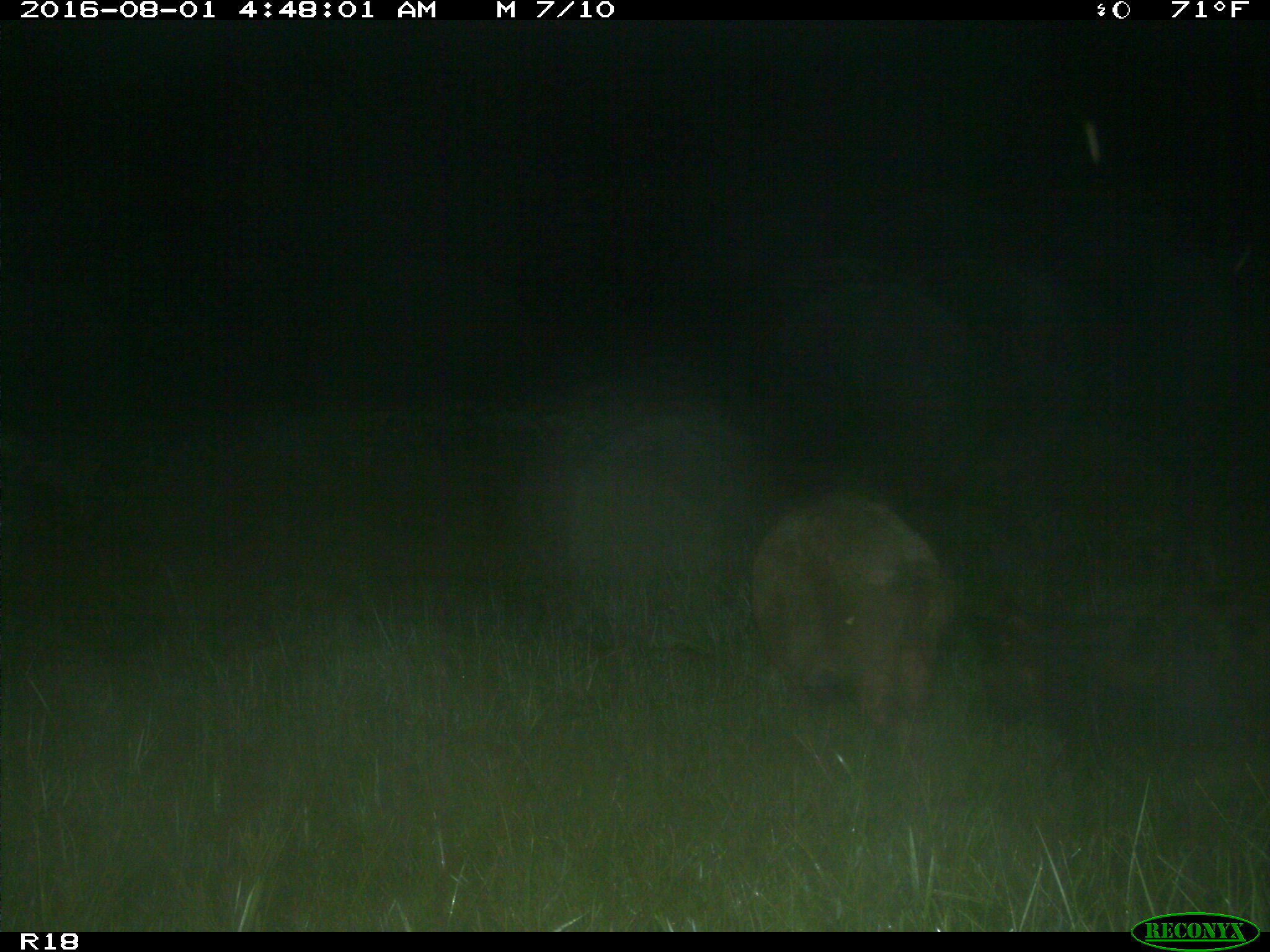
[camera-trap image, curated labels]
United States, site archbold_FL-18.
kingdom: Animalia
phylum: Chordata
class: Mammalia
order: Artiodactyla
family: Suidae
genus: Sus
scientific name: Sus scrofa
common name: wild boar